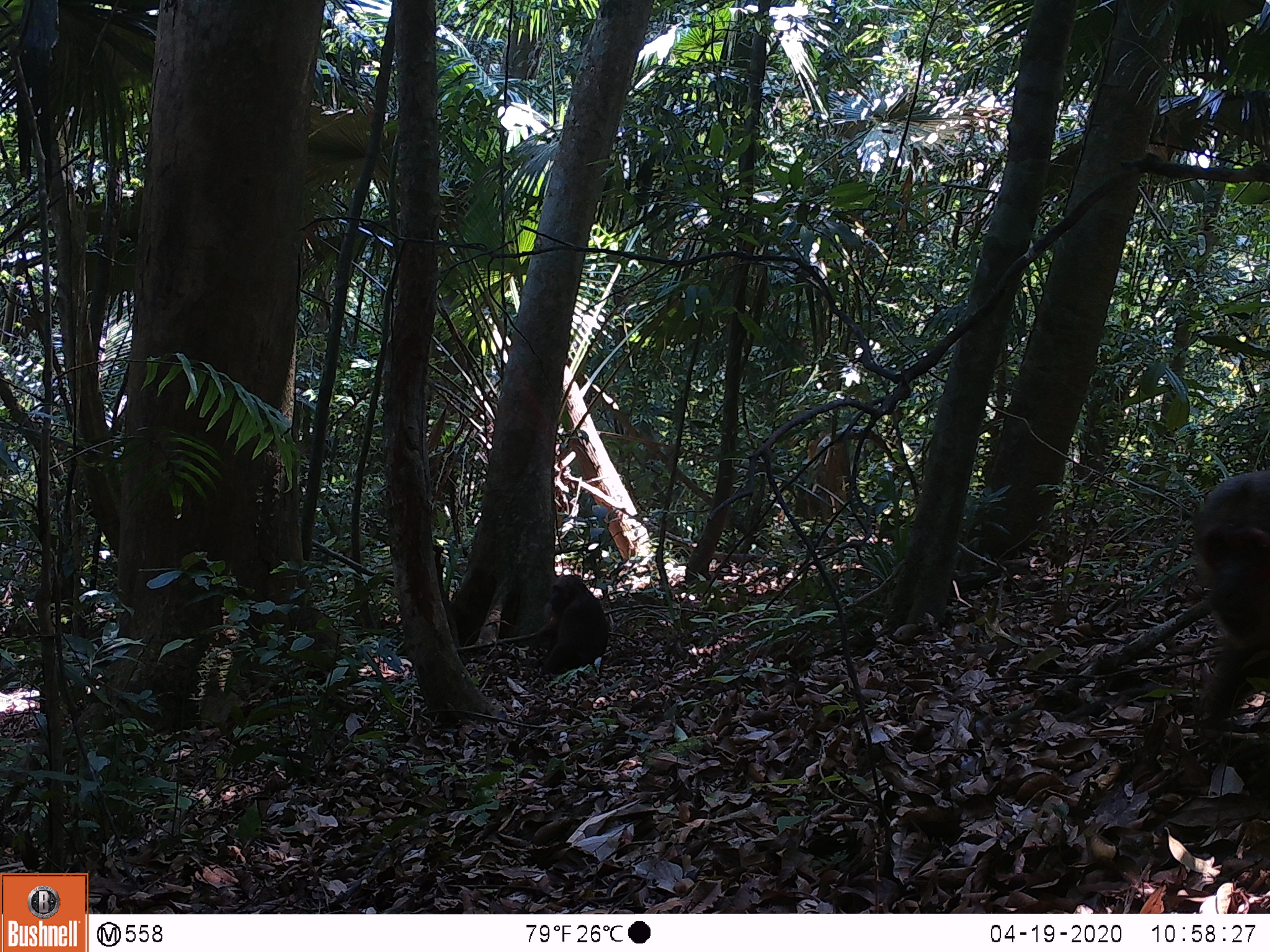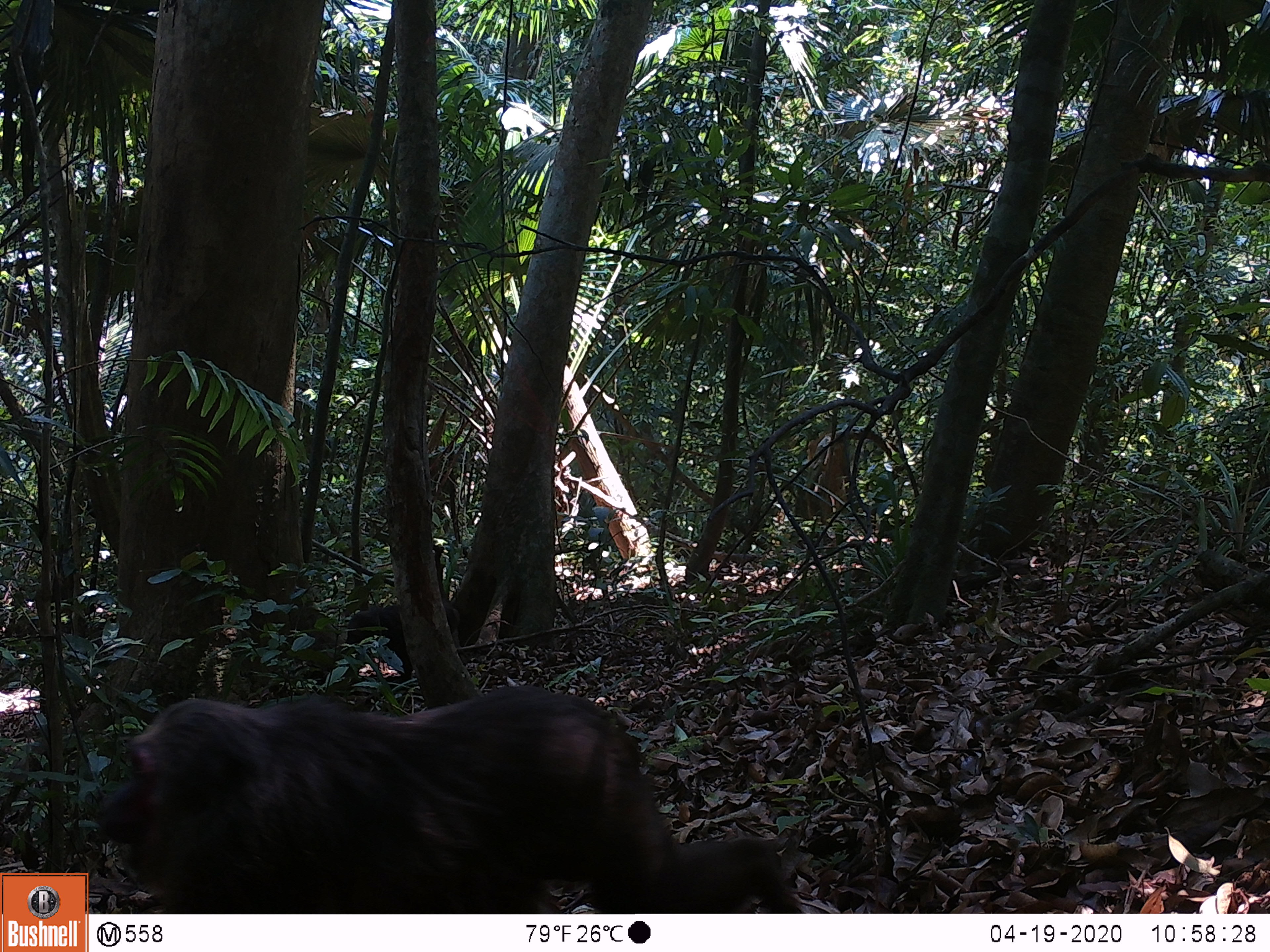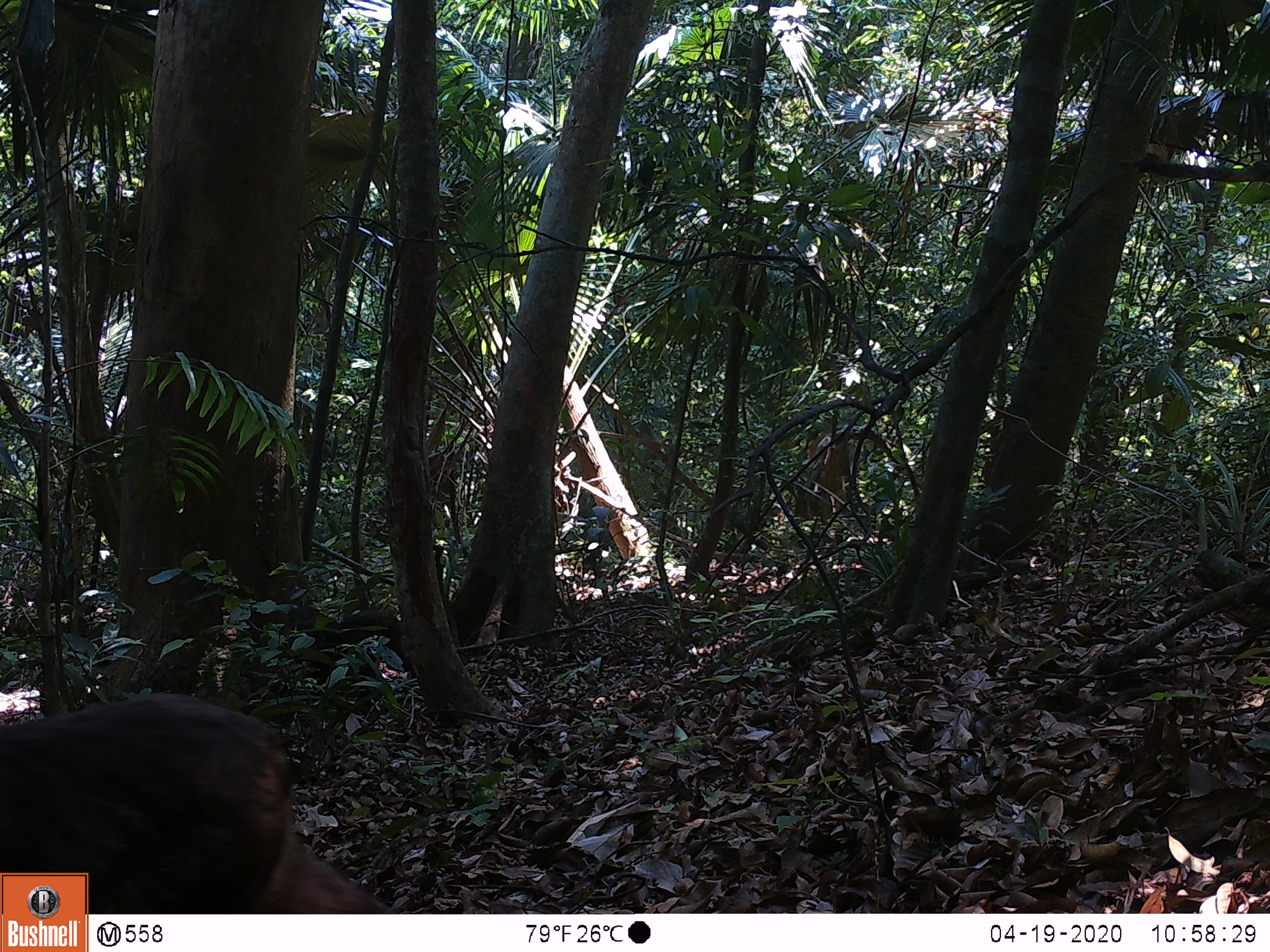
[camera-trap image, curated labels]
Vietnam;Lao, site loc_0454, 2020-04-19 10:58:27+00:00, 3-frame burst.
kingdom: Animalia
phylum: Chordata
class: Mammalia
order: Primates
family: Cercopithecidae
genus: Macaca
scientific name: Macaca arctoides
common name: stump-tailed macaque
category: stump tailed macaque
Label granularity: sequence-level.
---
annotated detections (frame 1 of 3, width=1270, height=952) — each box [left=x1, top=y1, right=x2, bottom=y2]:
stump tailed macaque: [left=1192, top=471, right=1270, bottom=731]; [left=533, top=573, right=608, bottom=675]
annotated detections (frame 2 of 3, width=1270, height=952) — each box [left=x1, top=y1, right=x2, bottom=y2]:
stump tailed macaque: [left=92, top=685, right=803, bottom=913]; [left=339, top=603, right=464, bottom=683]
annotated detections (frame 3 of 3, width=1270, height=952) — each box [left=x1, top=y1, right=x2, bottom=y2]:
stump tailed macaque: [left=0, top=691, right=391, bottom=914]; [left=278, top=609, right=416, bottom=694]